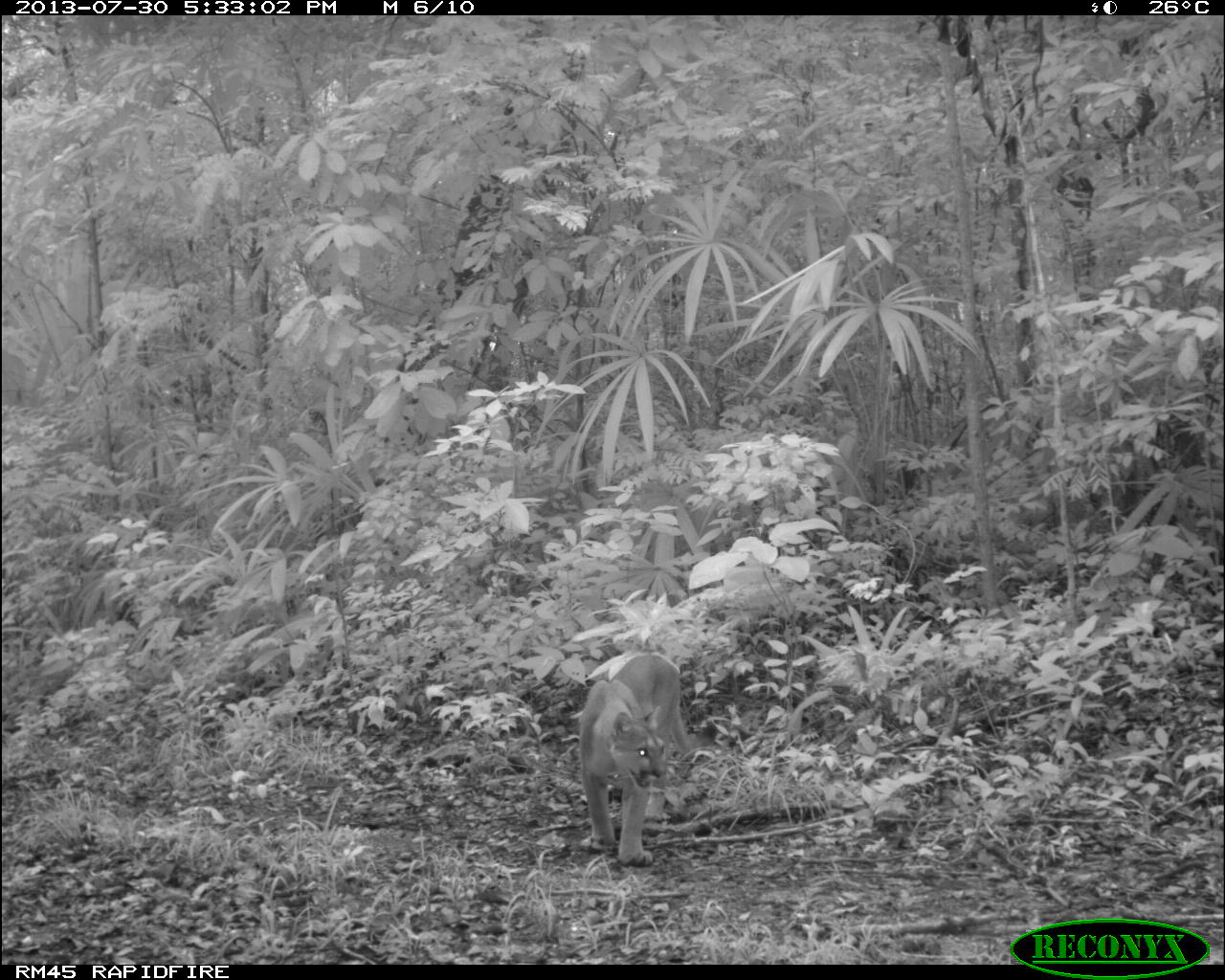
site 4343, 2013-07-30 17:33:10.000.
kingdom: Animalia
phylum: Chordata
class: Mammalia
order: Carnivora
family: Felidae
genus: Puma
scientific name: Puma concolor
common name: mountain lion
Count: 1.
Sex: male.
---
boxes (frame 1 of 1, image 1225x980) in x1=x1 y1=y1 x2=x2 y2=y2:
puma concolor: x1=576 y1=651 x2=691 y2=870